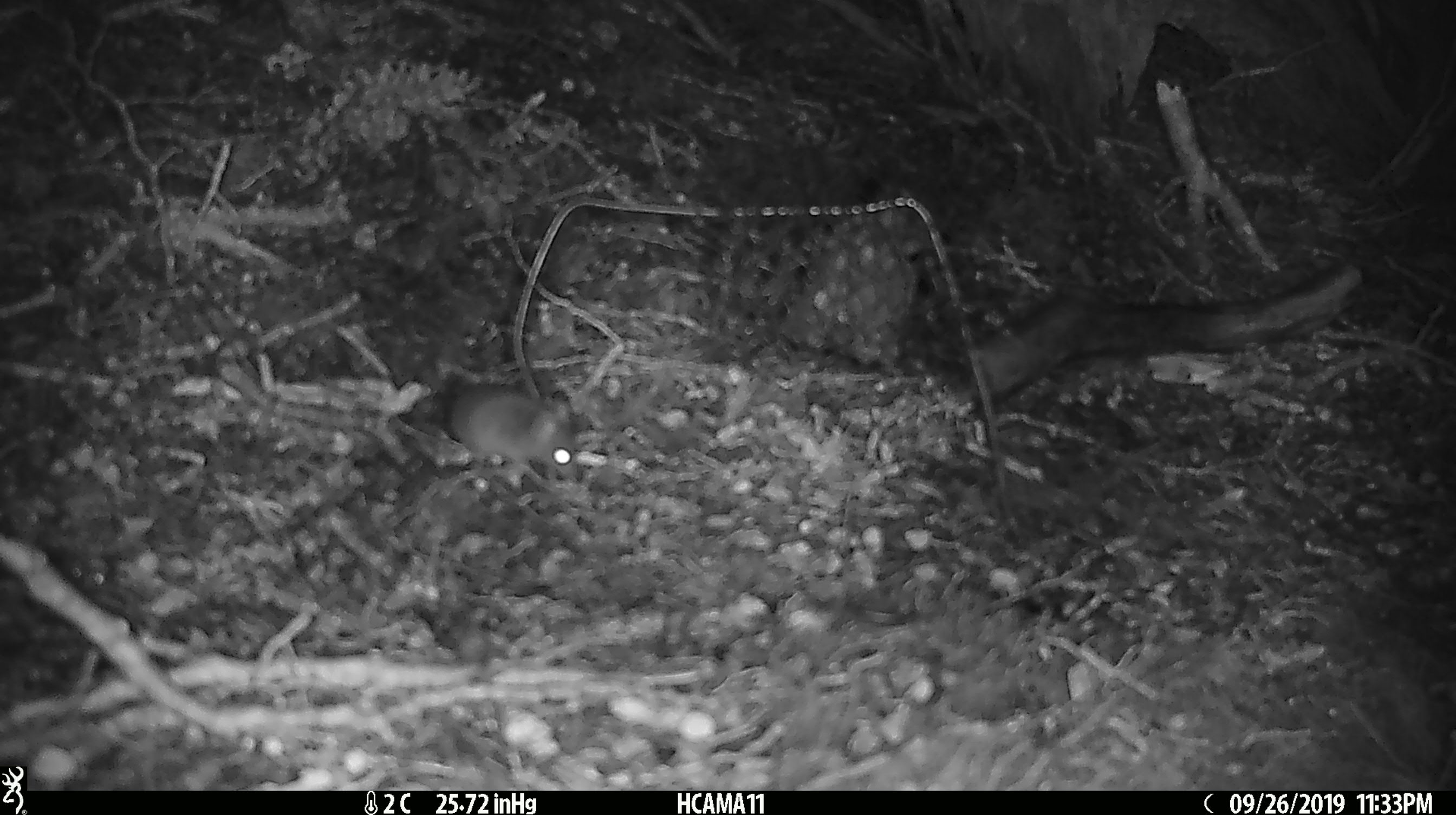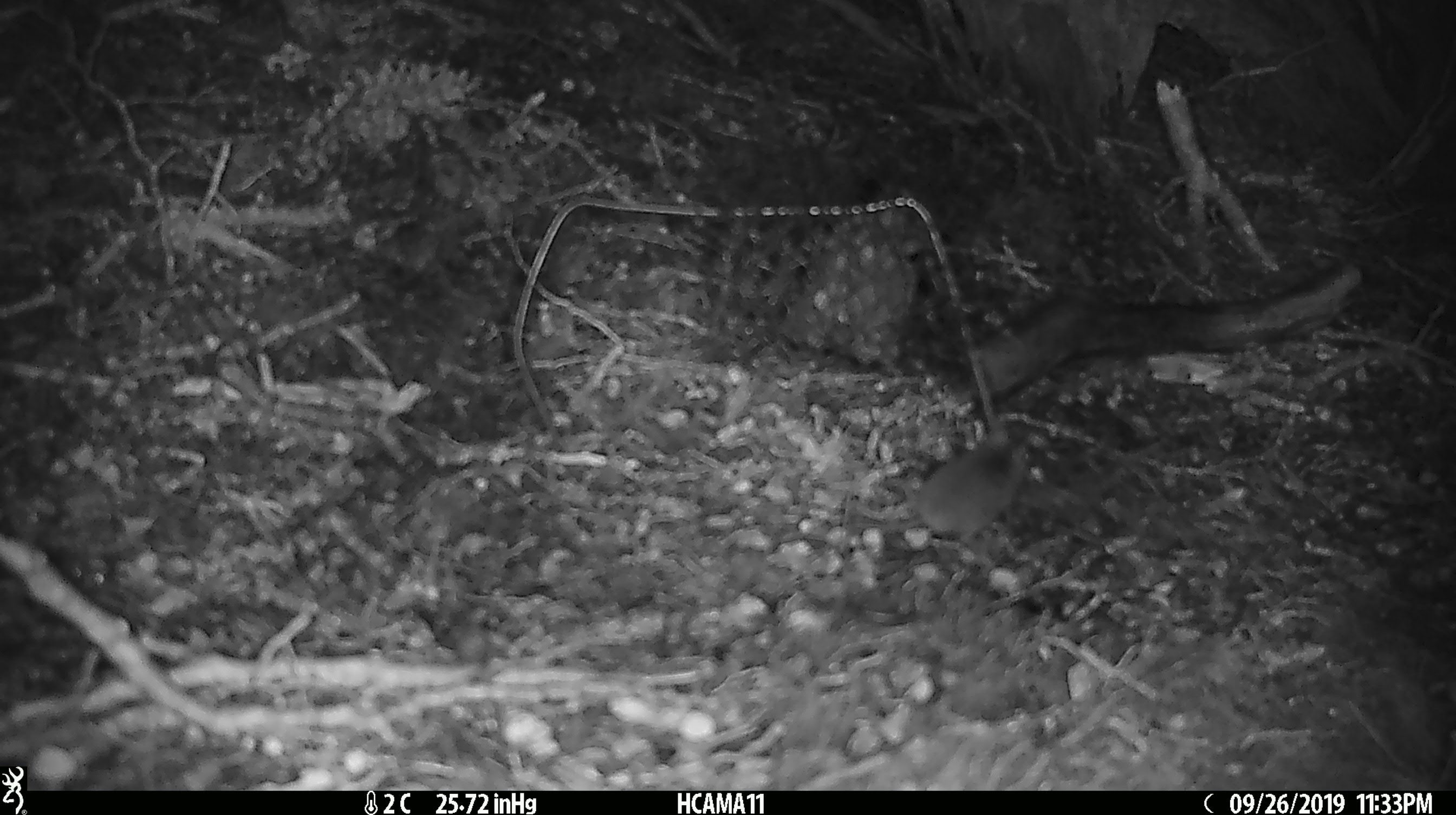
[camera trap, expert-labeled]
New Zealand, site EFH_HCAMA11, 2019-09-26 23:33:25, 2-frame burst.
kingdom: Animalia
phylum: Chordata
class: Mammalia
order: Rodentia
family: Muridae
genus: Mus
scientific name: Mus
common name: mouse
Mouse (Mus).